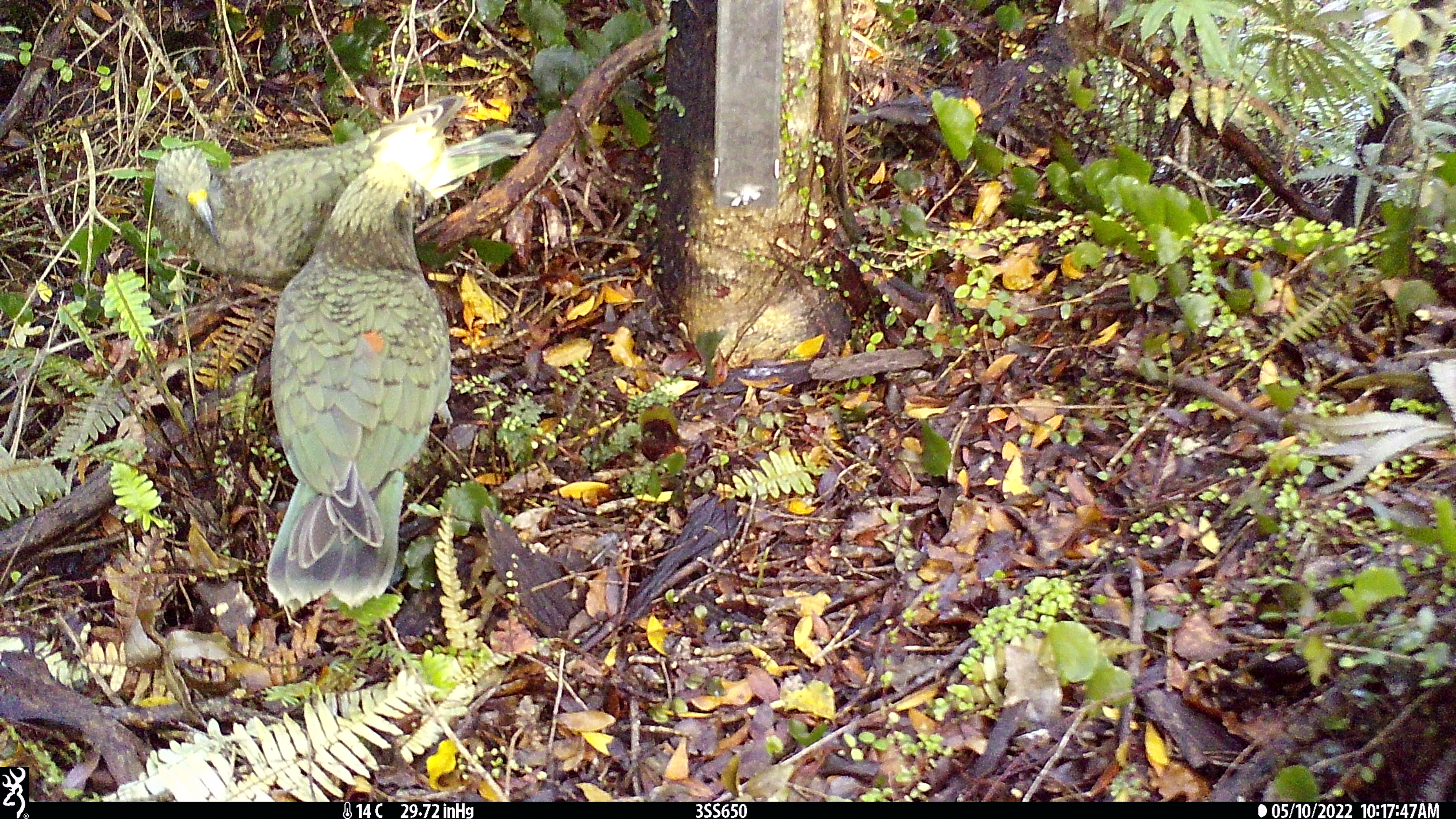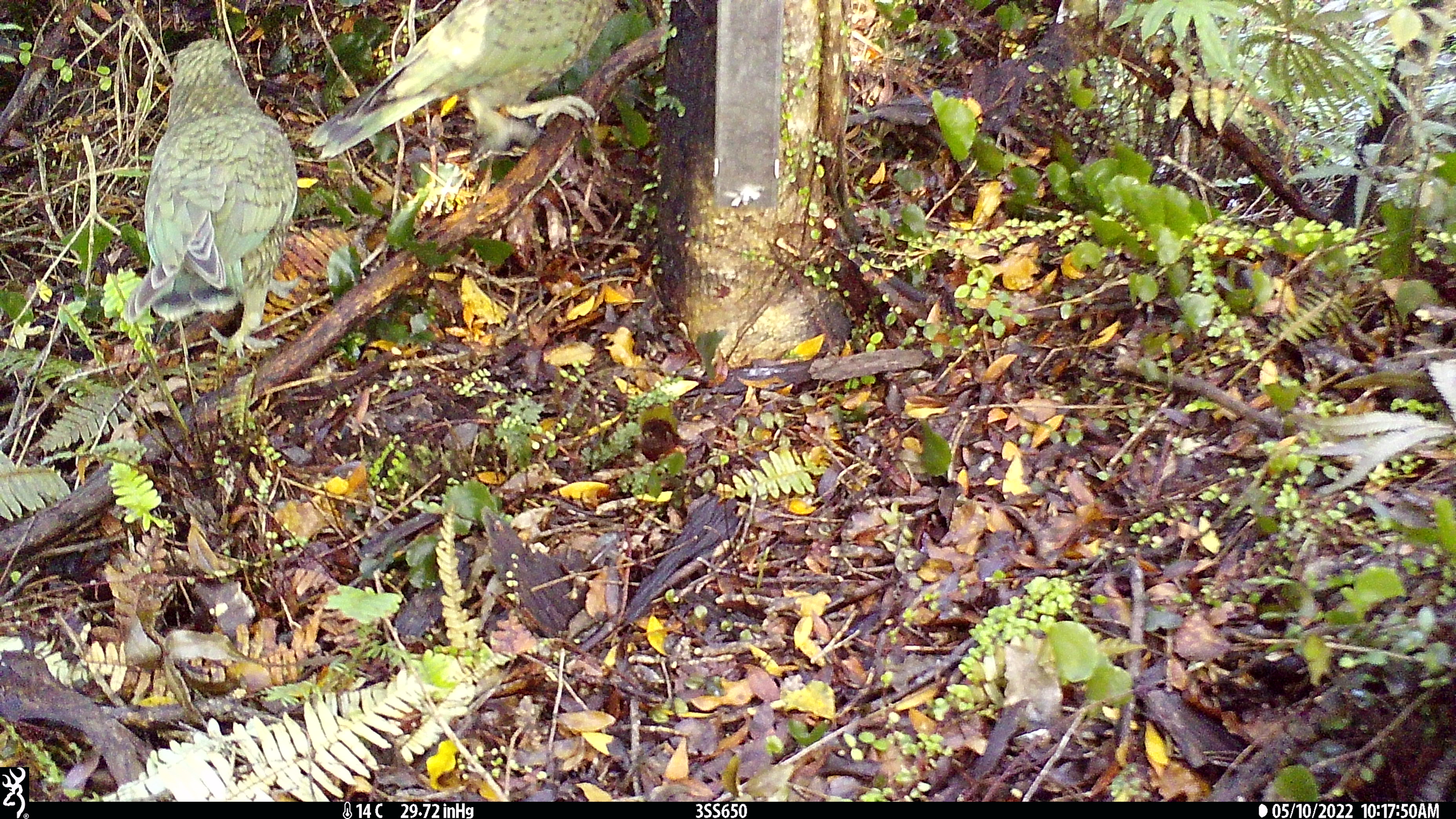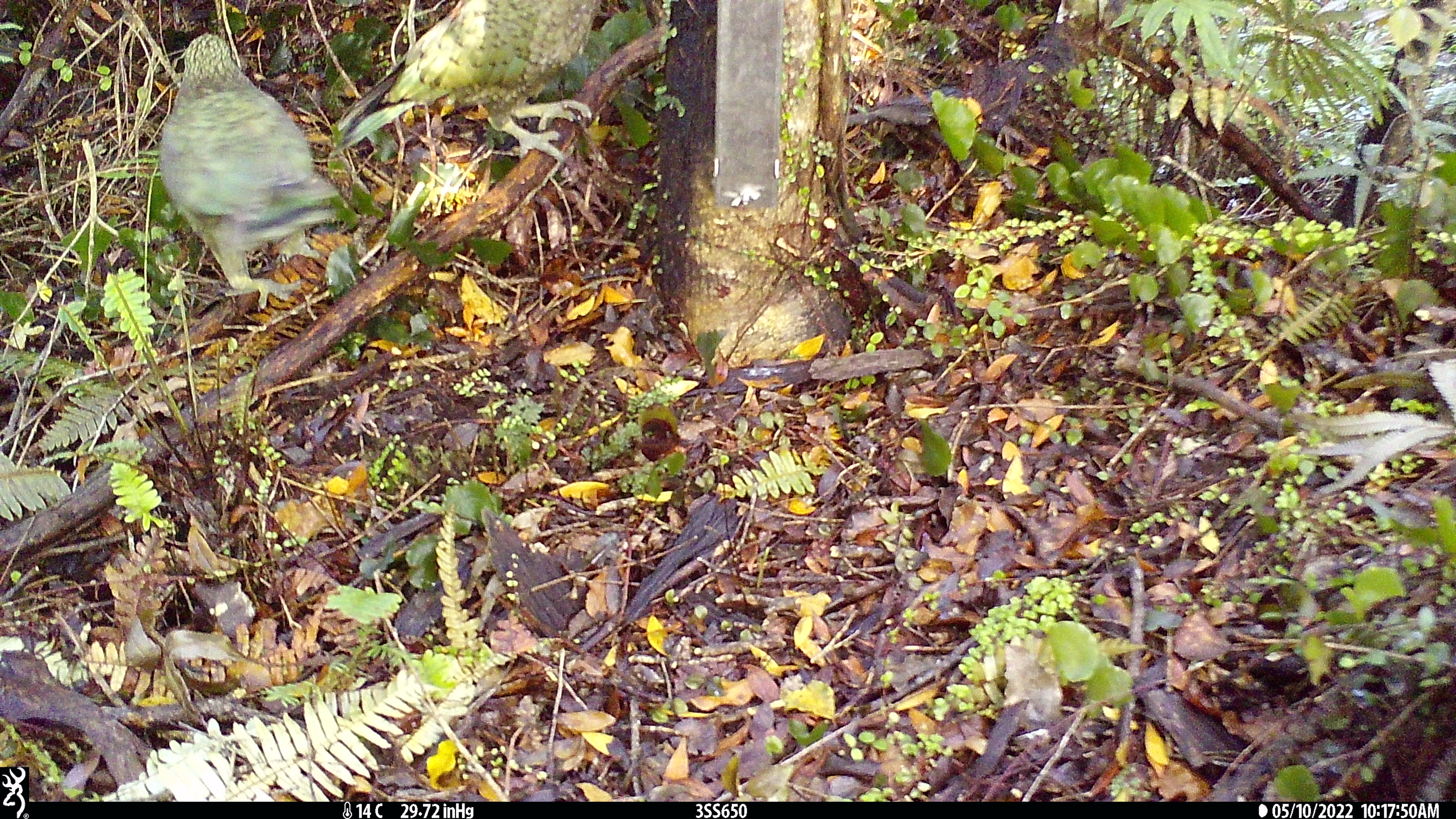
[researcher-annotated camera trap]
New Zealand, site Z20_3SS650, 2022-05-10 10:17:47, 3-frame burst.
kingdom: Animalia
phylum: Chordata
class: Aves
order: Psittaciformes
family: Strigopidae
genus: Nestor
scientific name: Nestor notabilis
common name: kea